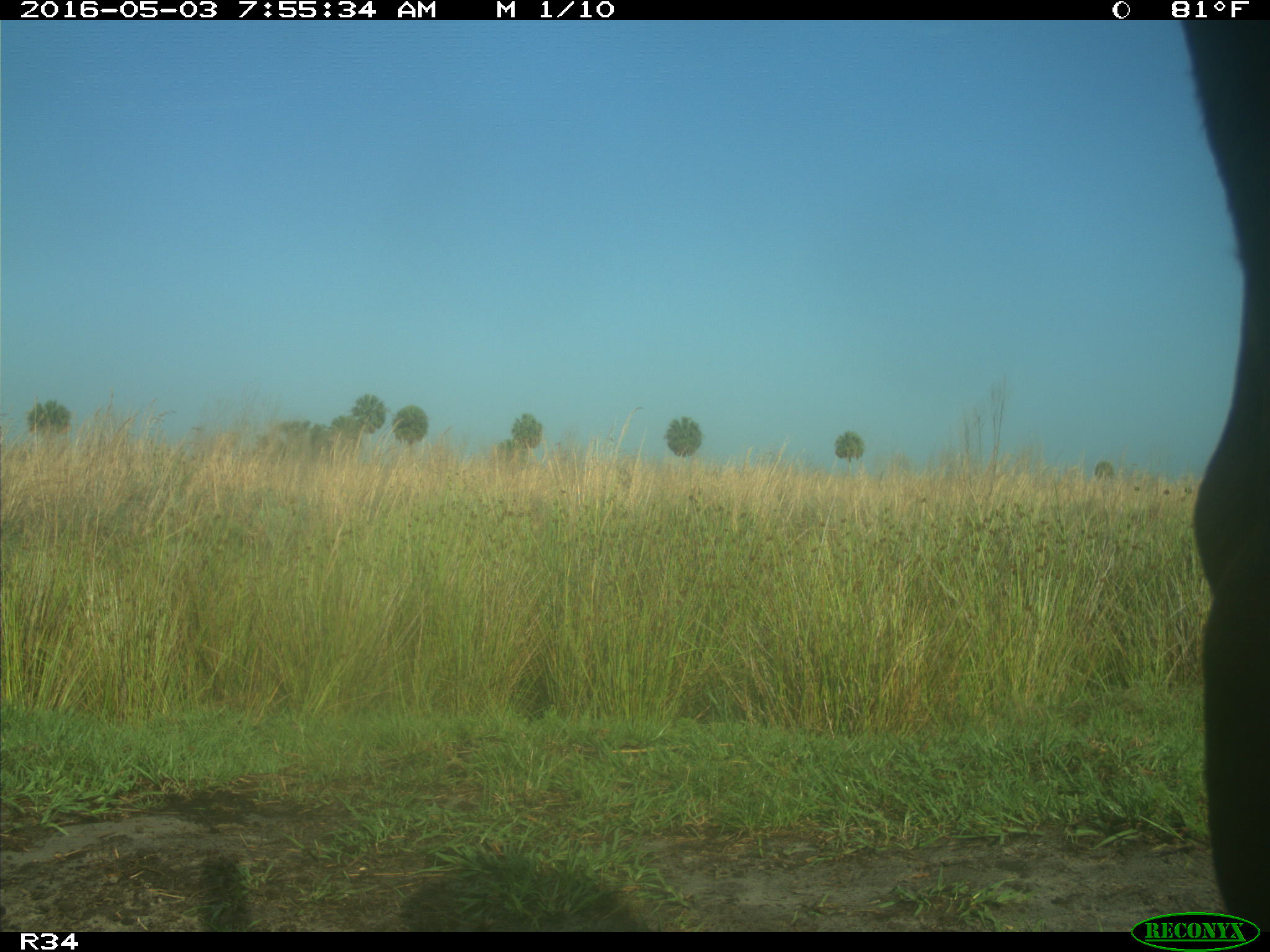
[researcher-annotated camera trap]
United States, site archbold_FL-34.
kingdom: Animalia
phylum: Chordata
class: Mammalia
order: Artiodactyla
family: Bovidae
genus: Bos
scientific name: Bos taurus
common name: domestic cow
Bos taurus (domestic cow).